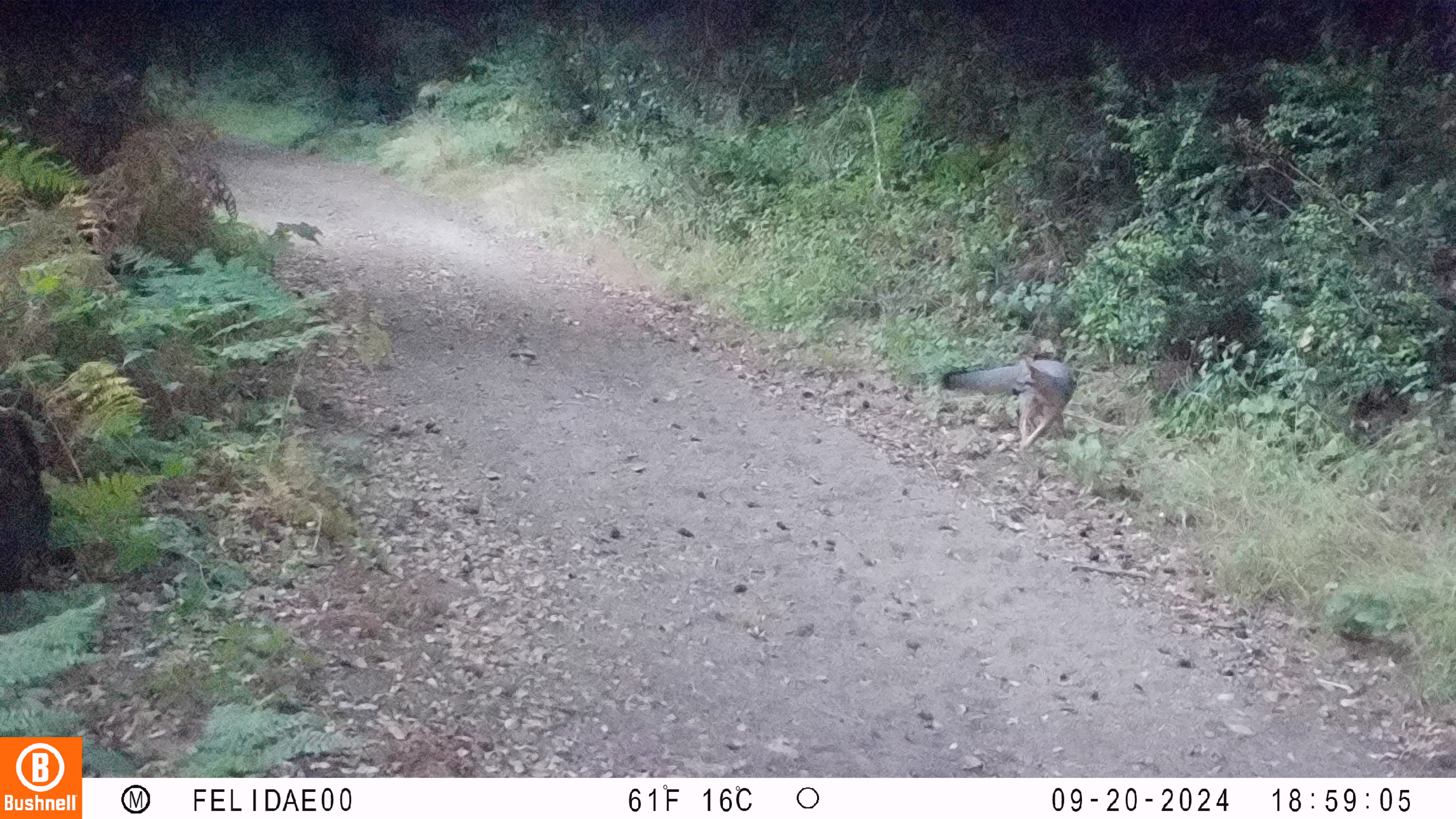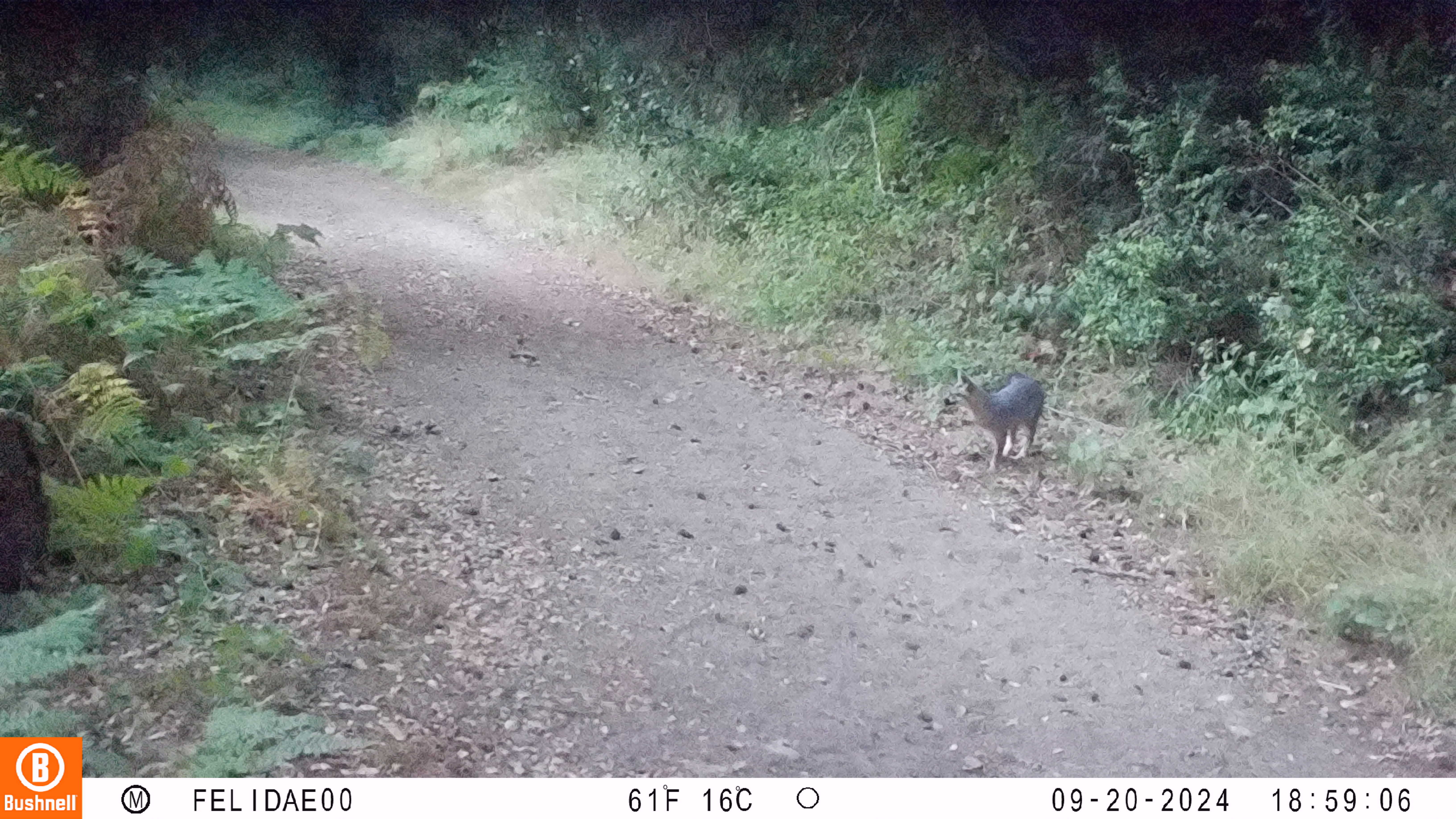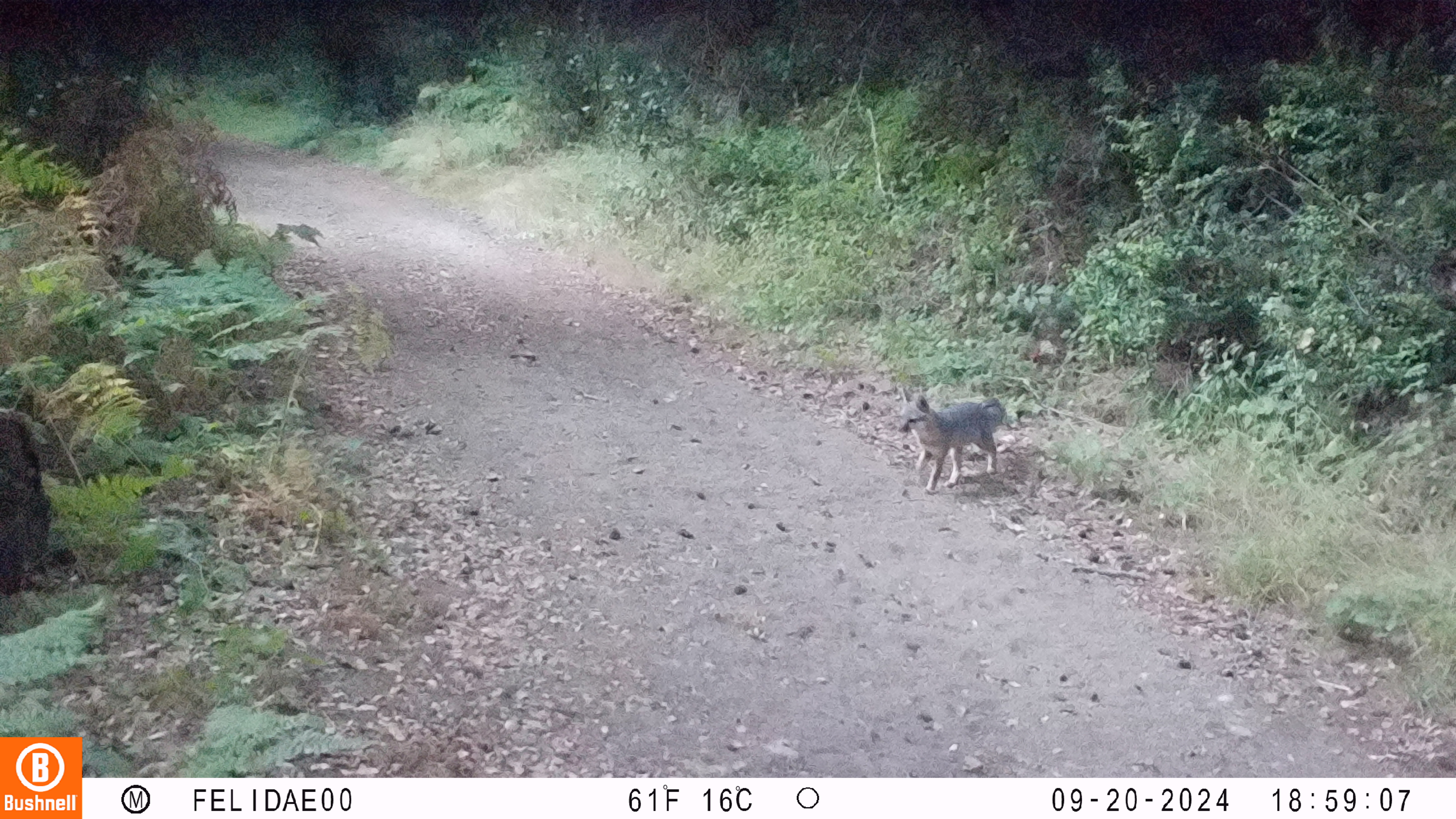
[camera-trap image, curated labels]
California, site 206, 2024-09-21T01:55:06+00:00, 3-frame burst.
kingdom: Animalia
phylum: Chordata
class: Mammalia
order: Carnivora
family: Canidae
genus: Urocyon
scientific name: Urocyon cinereoargenteus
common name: gray fox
Gray fox (Urocyon cinereoargenteus).